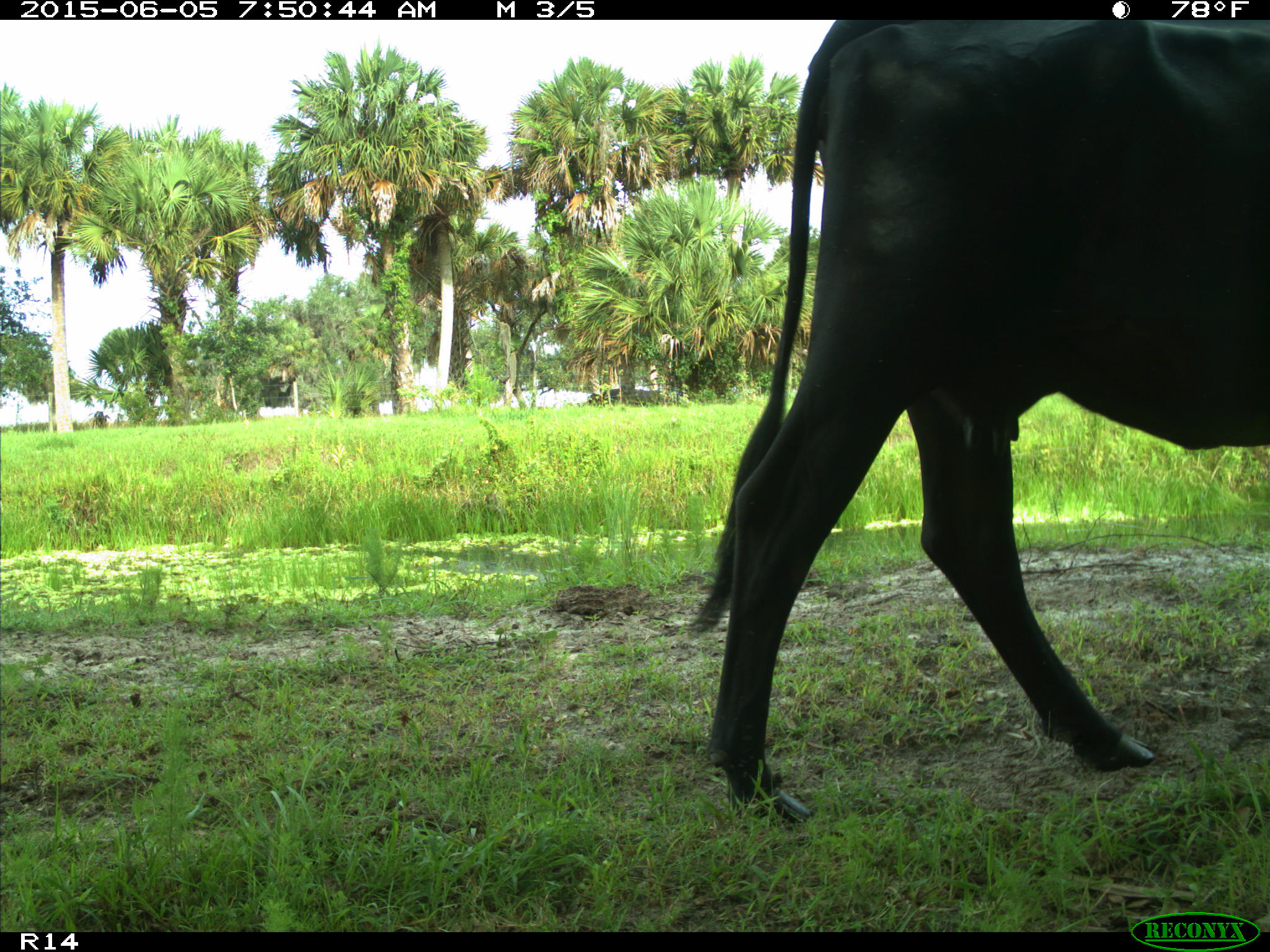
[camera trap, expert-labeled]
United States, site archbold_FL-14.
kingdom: Animalia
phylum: Chordata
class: Mammalia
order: Artiodactyla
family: Bovidae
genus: Bos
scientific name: Bos taurus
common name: domestic cow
Bos taurus (domestic cow).